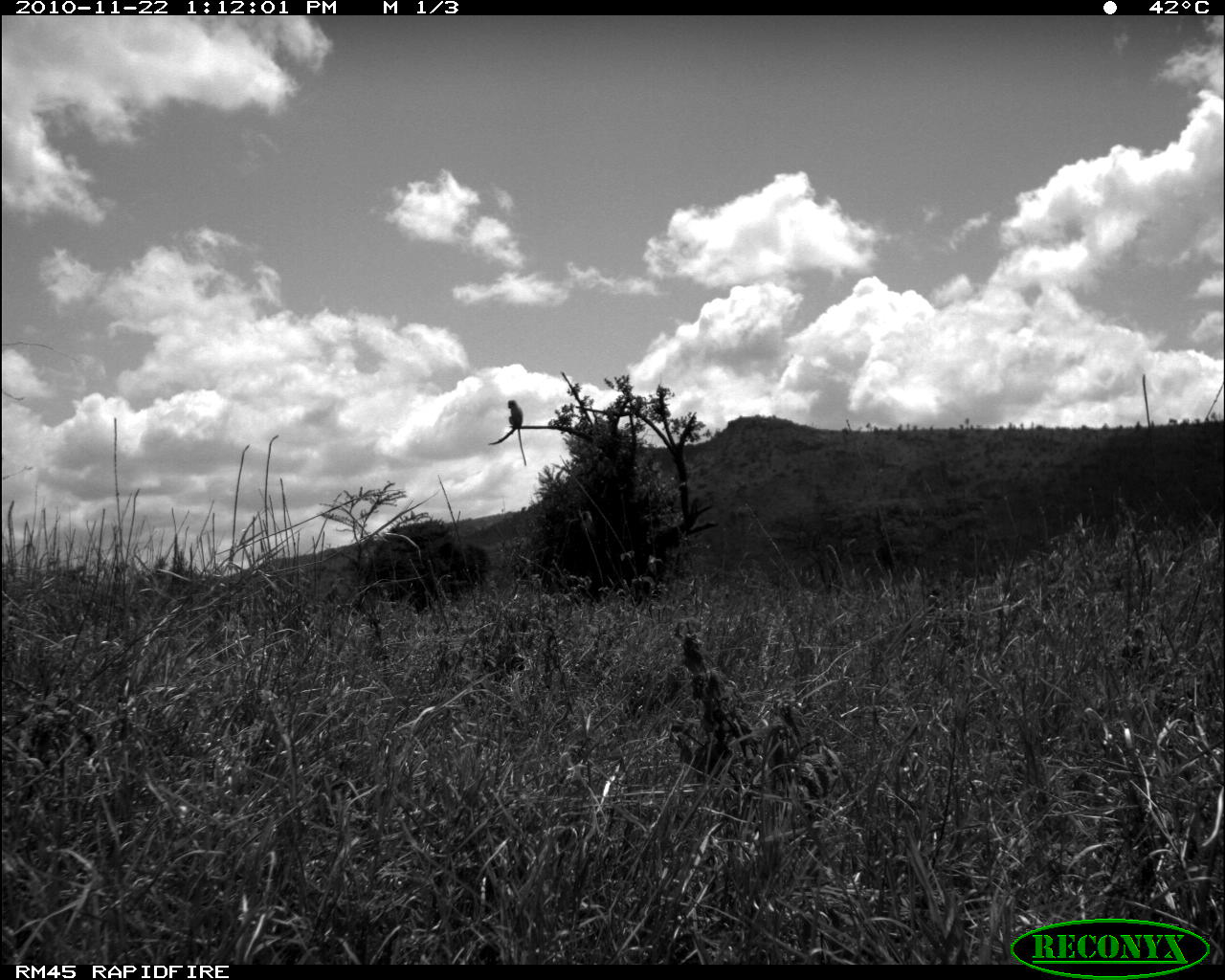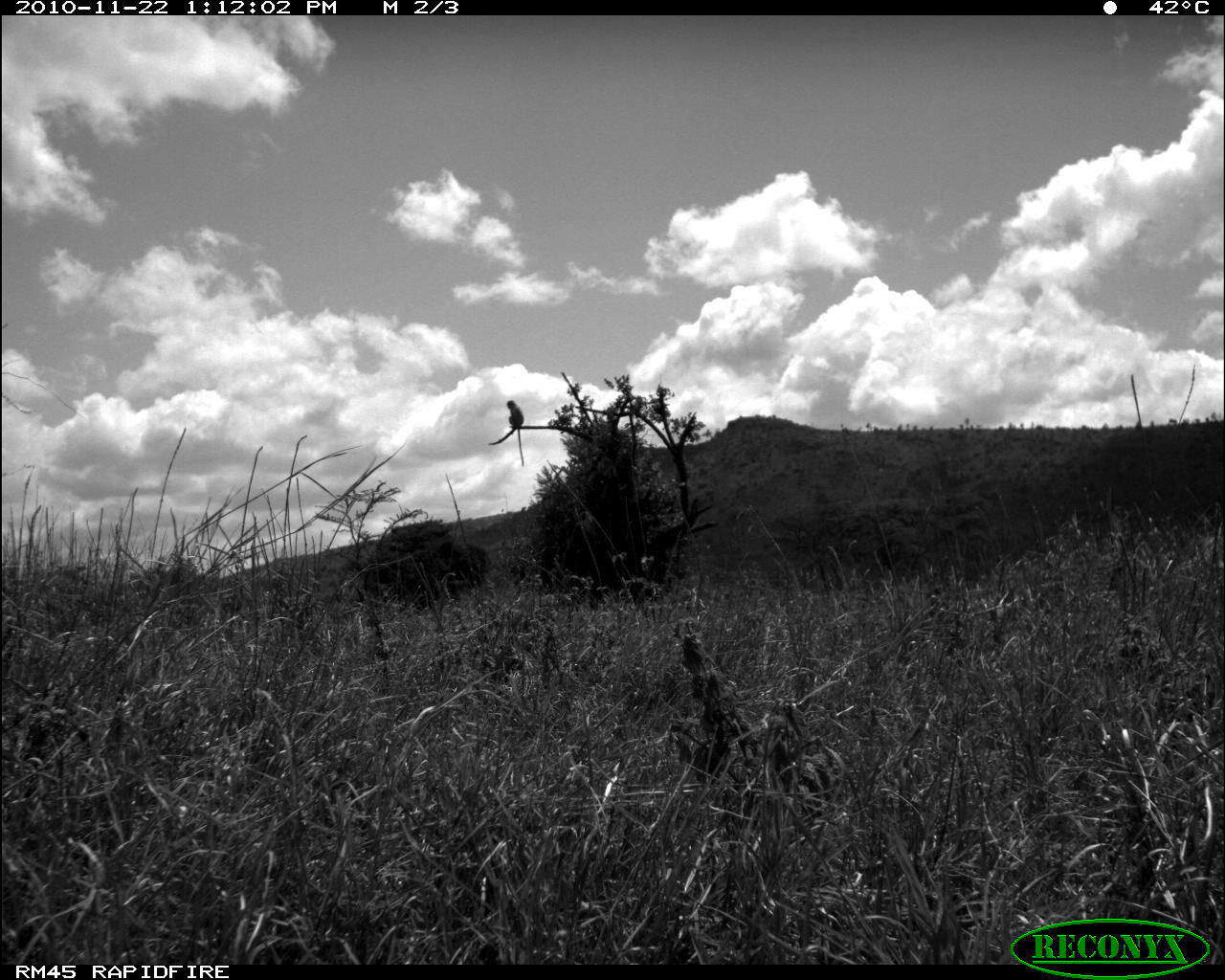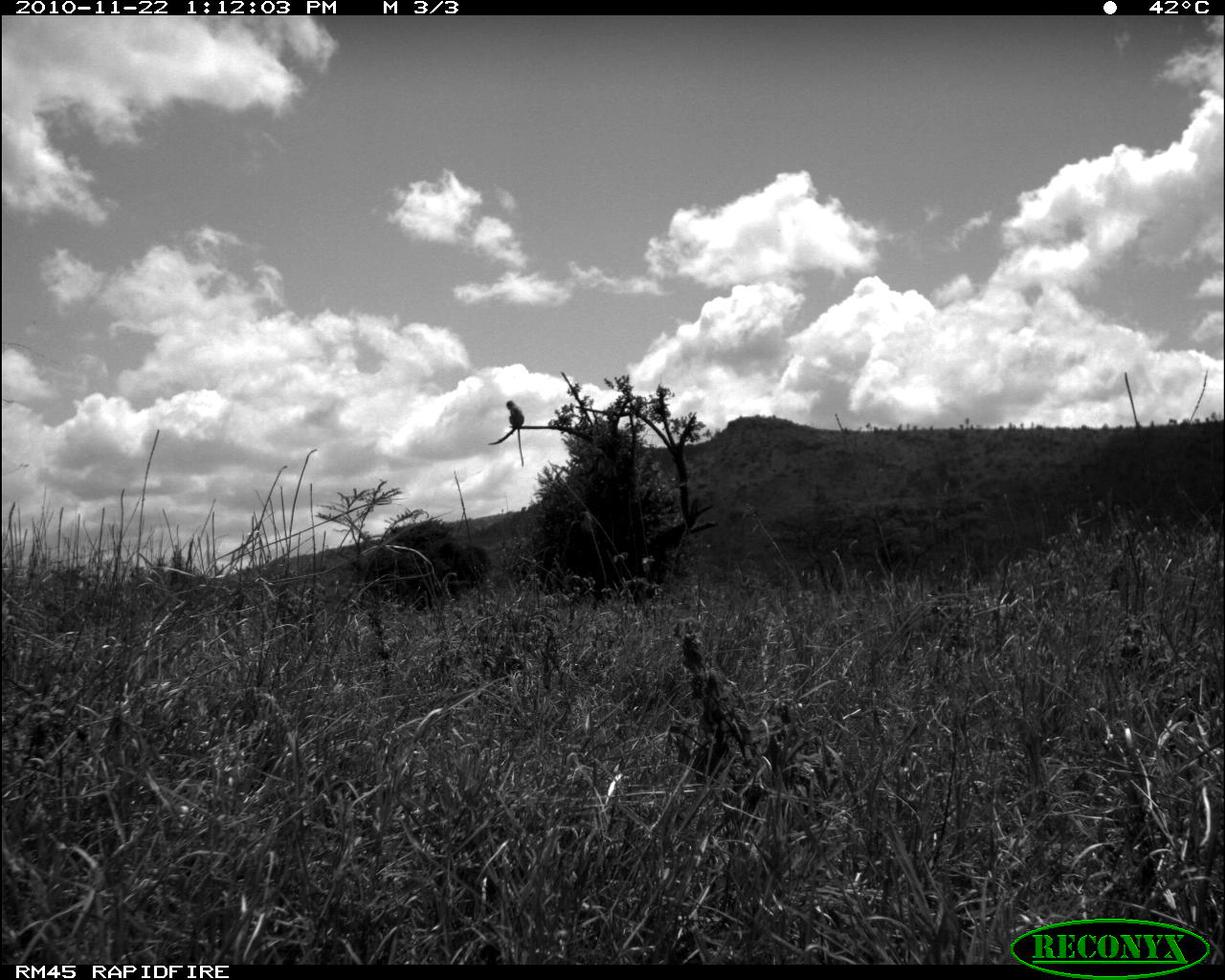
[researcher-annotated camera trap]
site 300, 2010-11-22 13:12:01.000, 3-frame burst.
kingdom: Animalia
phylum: Chordata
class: Mammalia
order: Primates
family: Cercopithecidae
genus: Chlorocebus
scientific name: Chlorocebus pygerythrus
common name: vervet monkey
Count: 1.